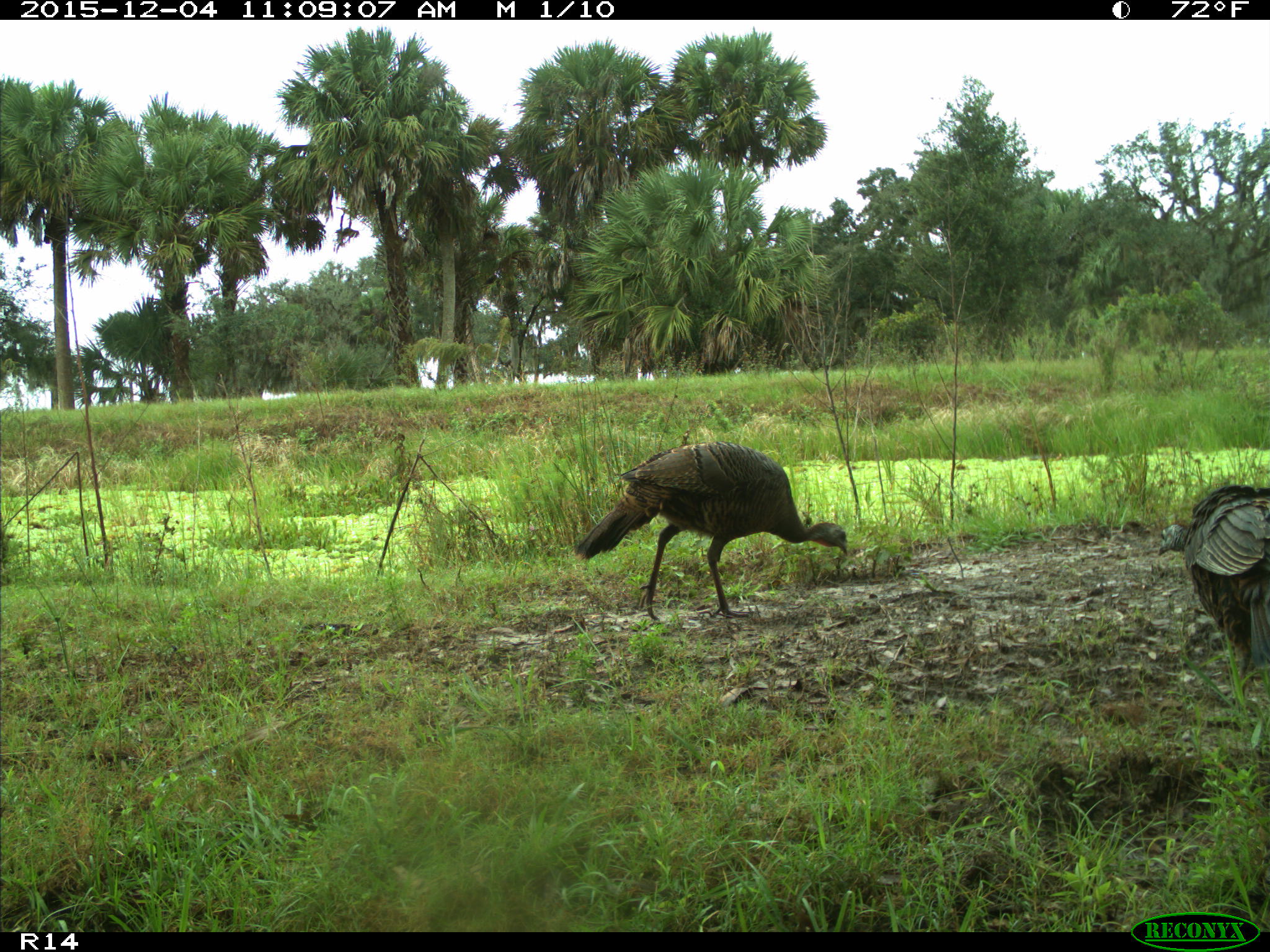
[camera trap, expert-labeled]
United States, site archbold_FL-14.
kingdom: Animalia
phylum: Chordata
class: Aves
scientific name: Aves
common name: birds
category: unidentified bird